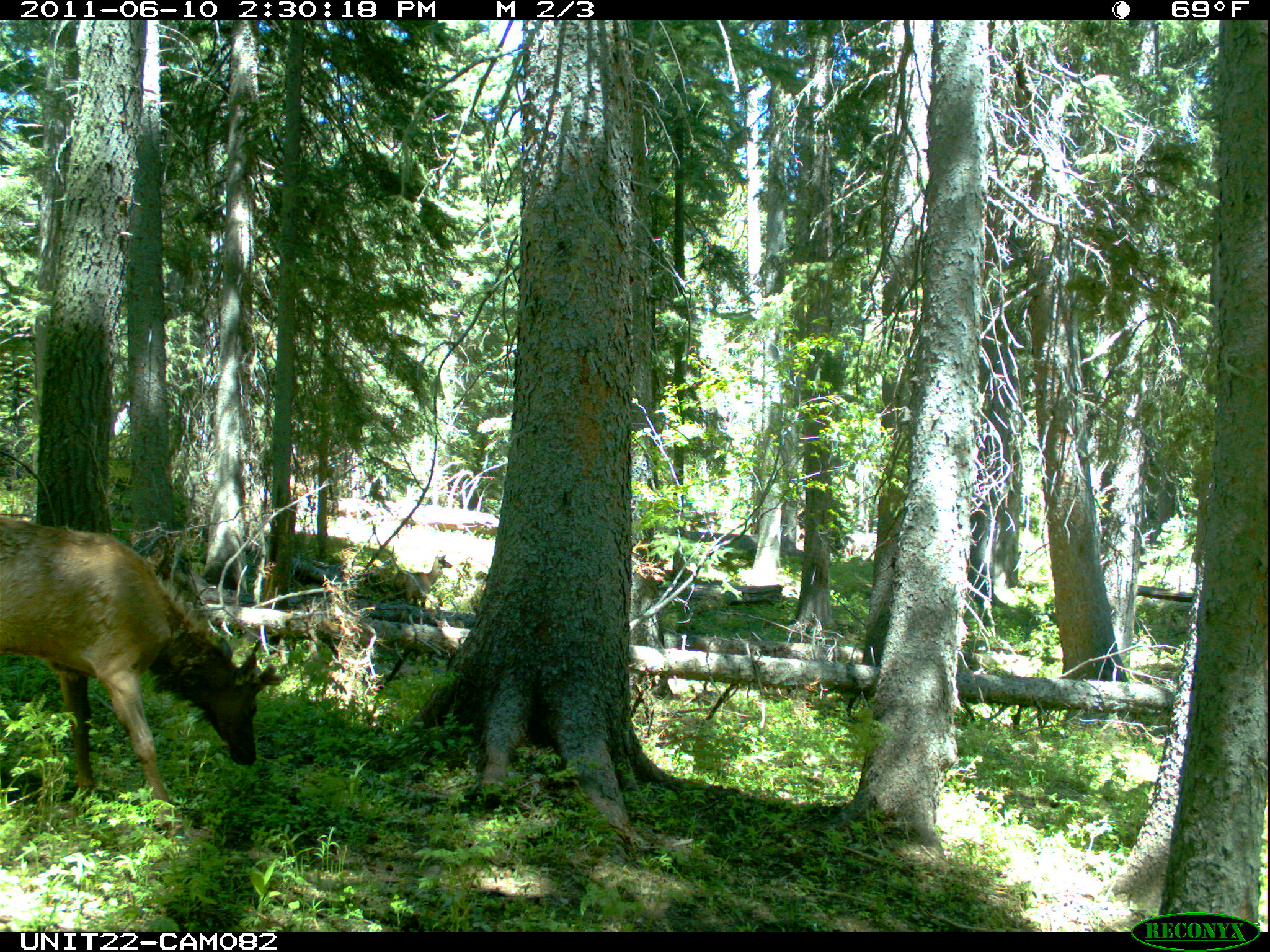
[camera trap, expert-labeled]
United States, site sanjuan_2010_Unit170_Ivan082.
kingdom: Animalia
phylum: Chordata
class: Mammalia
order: Artiodactyla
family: Cervidae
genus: Cervus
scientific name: Cervus elaphus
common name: red deer